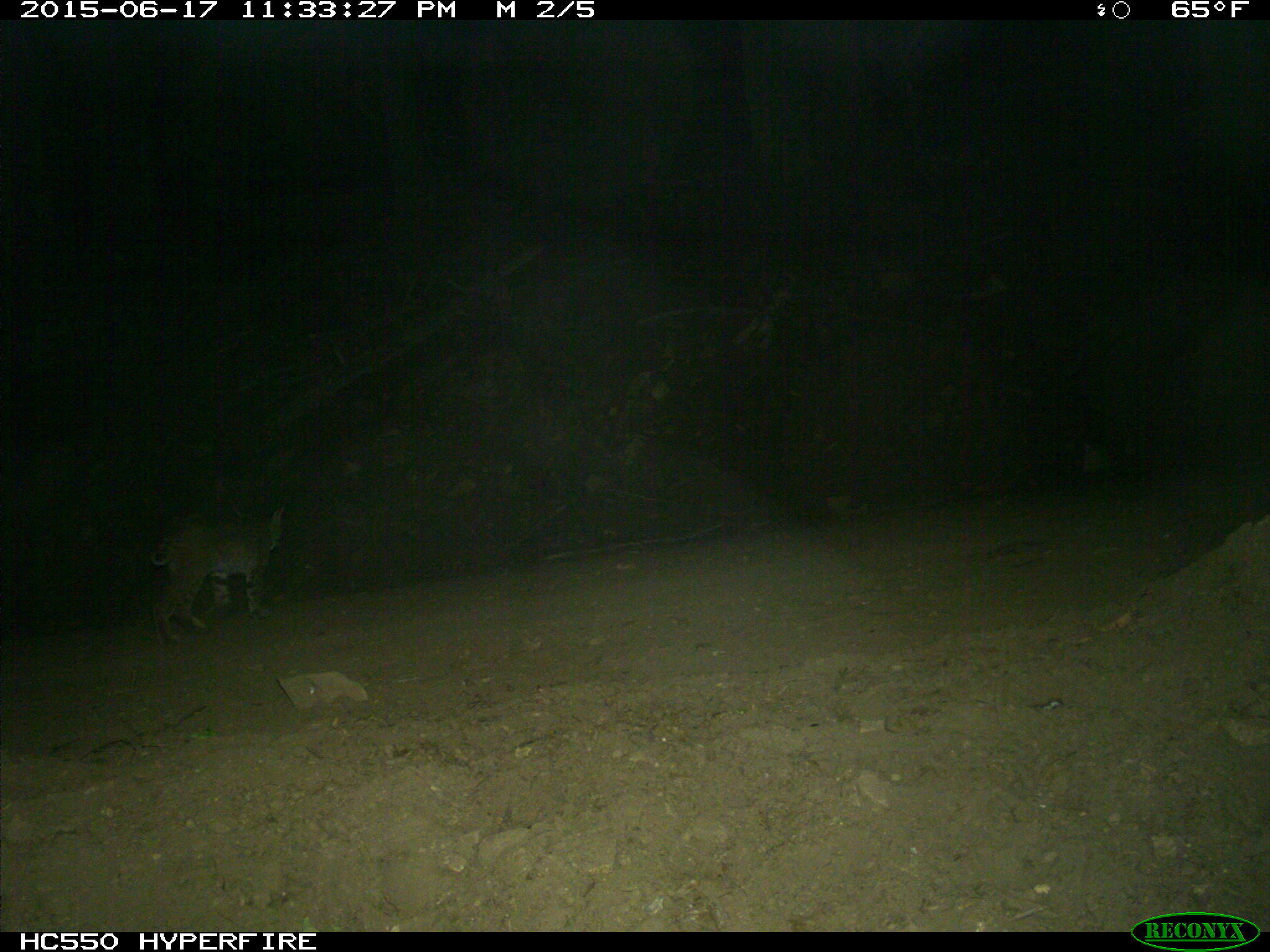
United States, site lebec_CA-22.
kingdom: Animalia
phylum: Chordata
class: Mammalia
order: Carnivora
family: Felidae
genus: Lynx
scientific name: Lynx rufus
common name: bobcat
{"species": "Lynx rufus (bobcat)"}